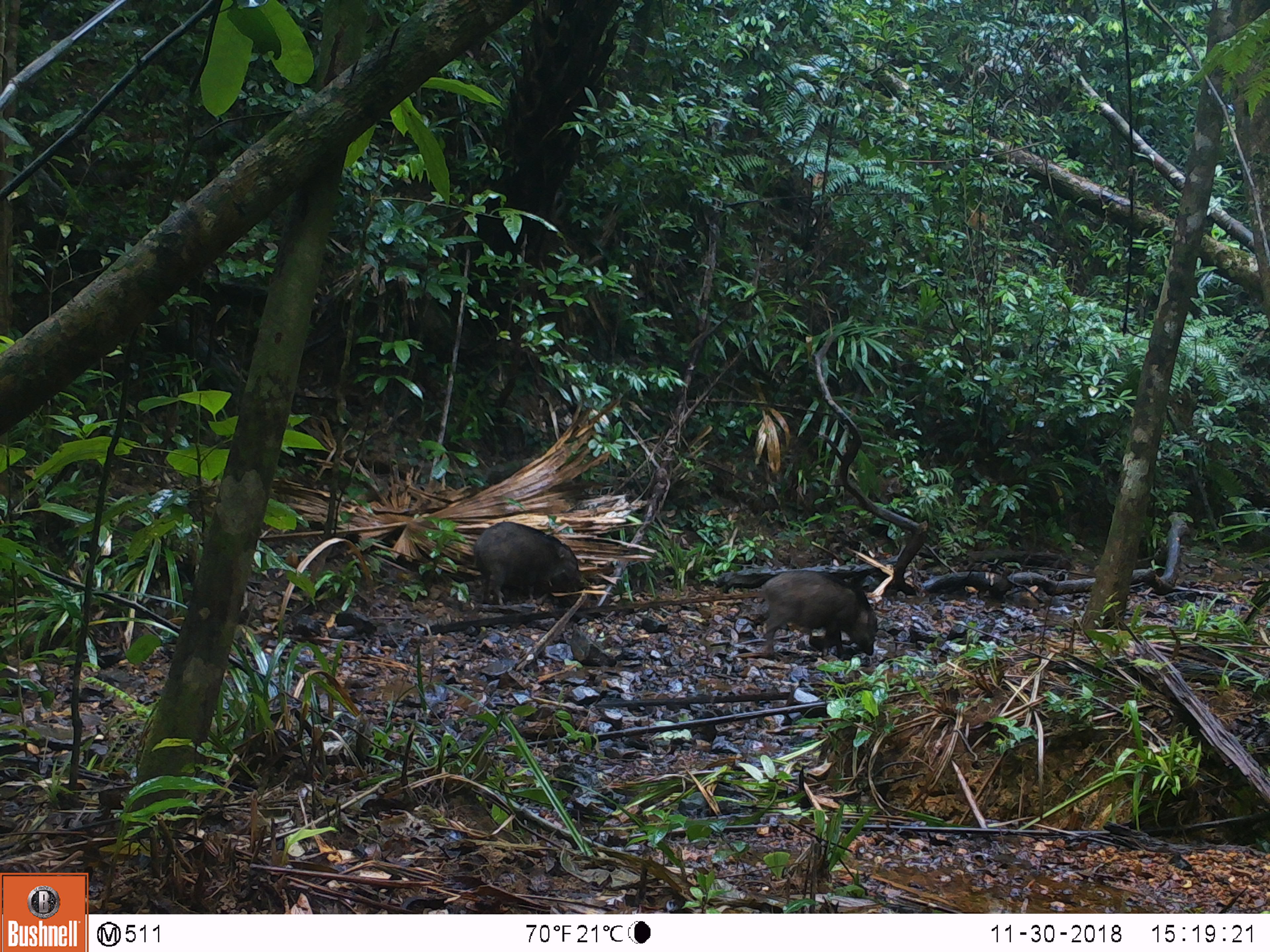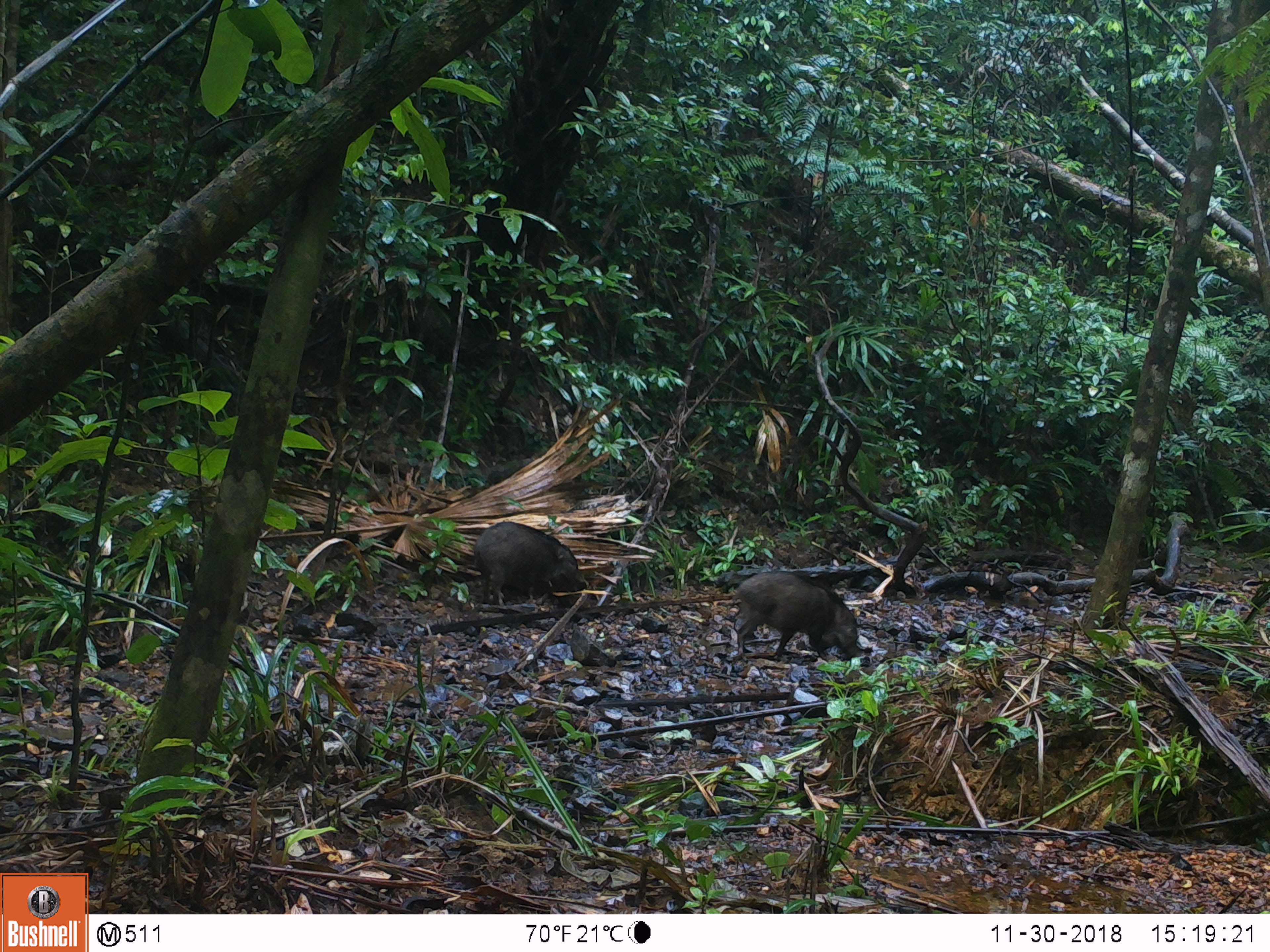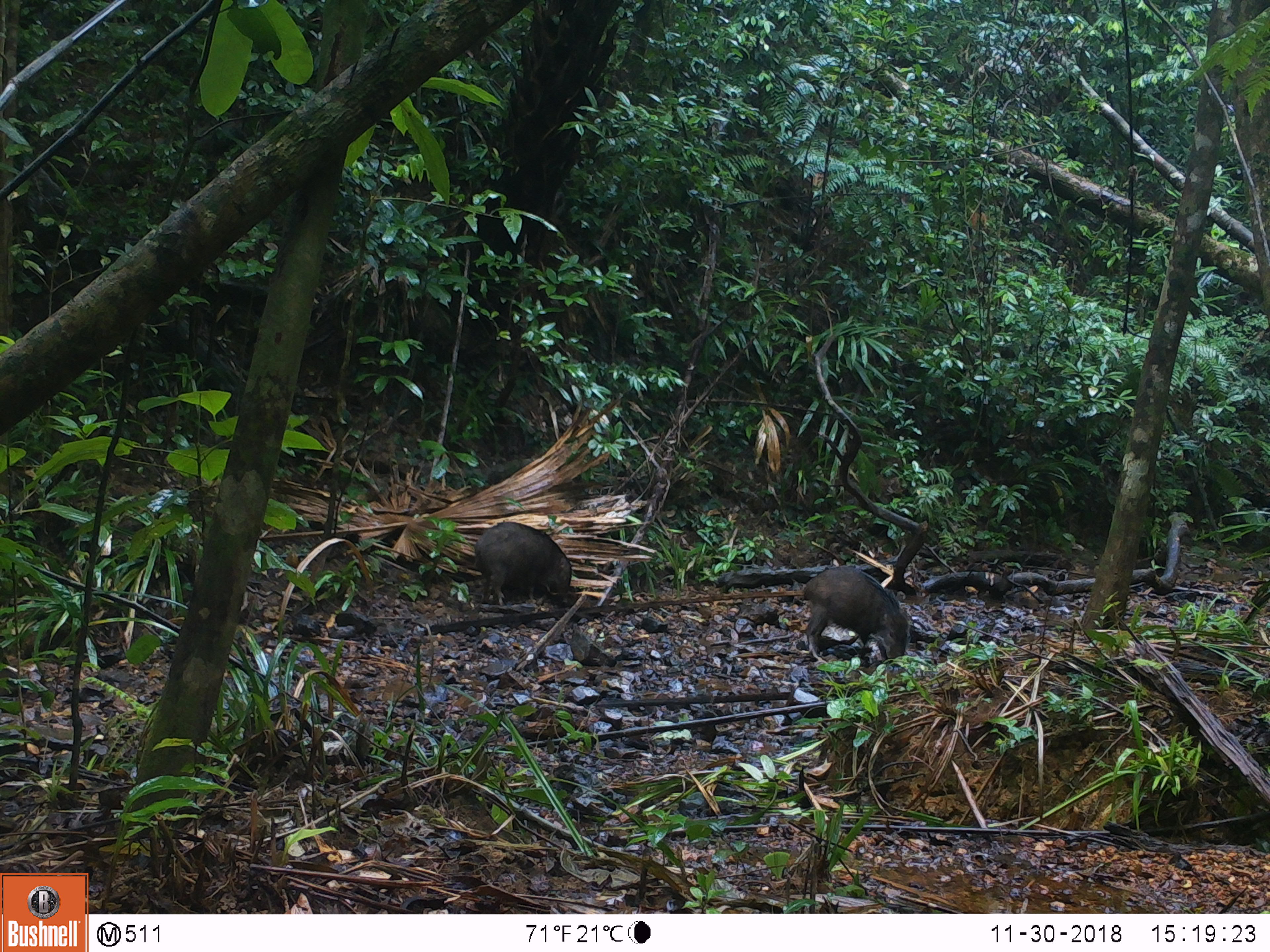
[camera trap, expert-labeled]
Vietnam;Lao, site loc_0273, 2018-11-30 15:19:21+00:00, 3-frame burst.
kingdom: Animalia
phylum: Chordata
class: Mammalia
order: Artiodactyla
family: Suidae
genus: Sus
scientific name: Sus scrofa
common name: eurasian wild pig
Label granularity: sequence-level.